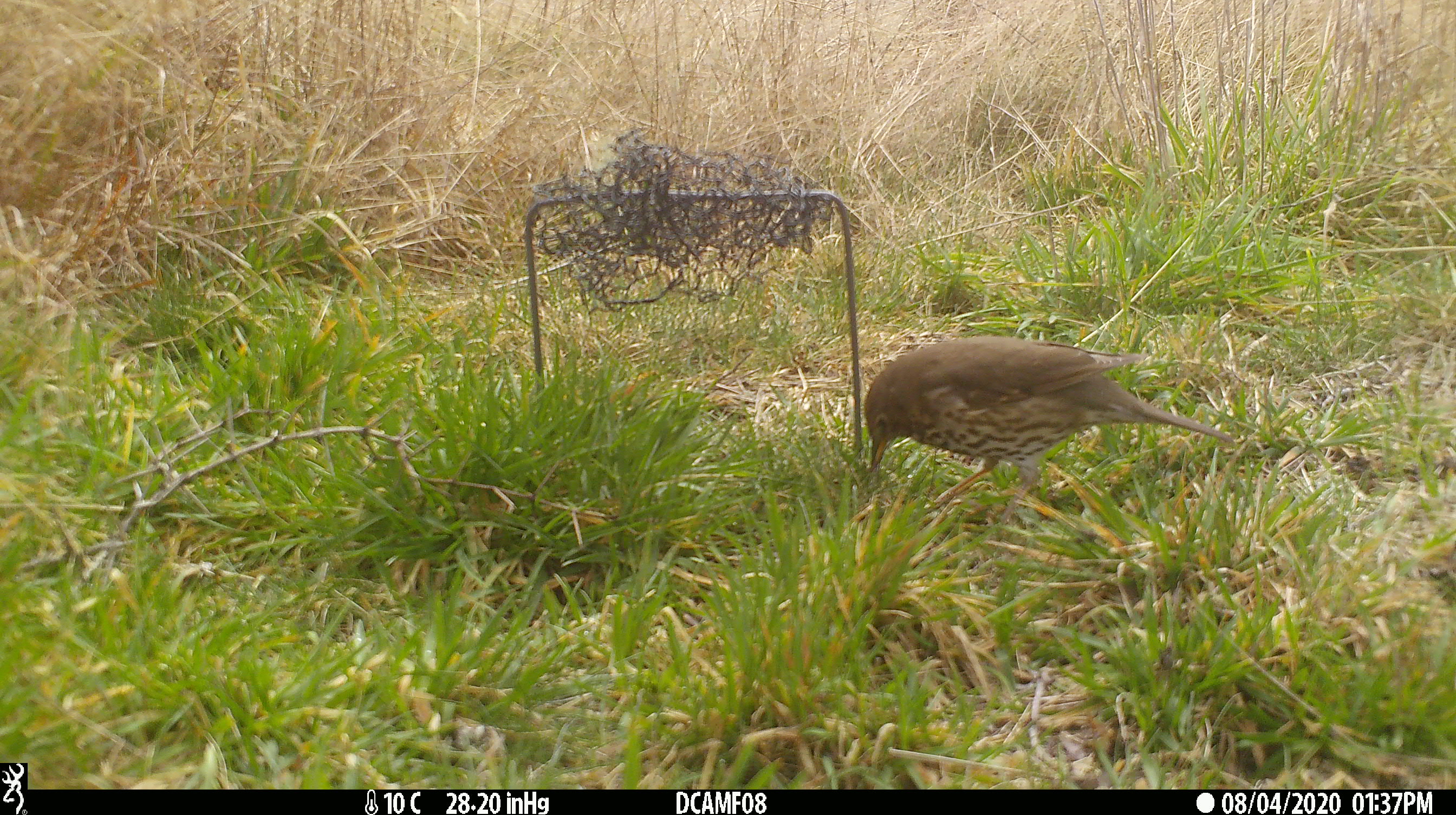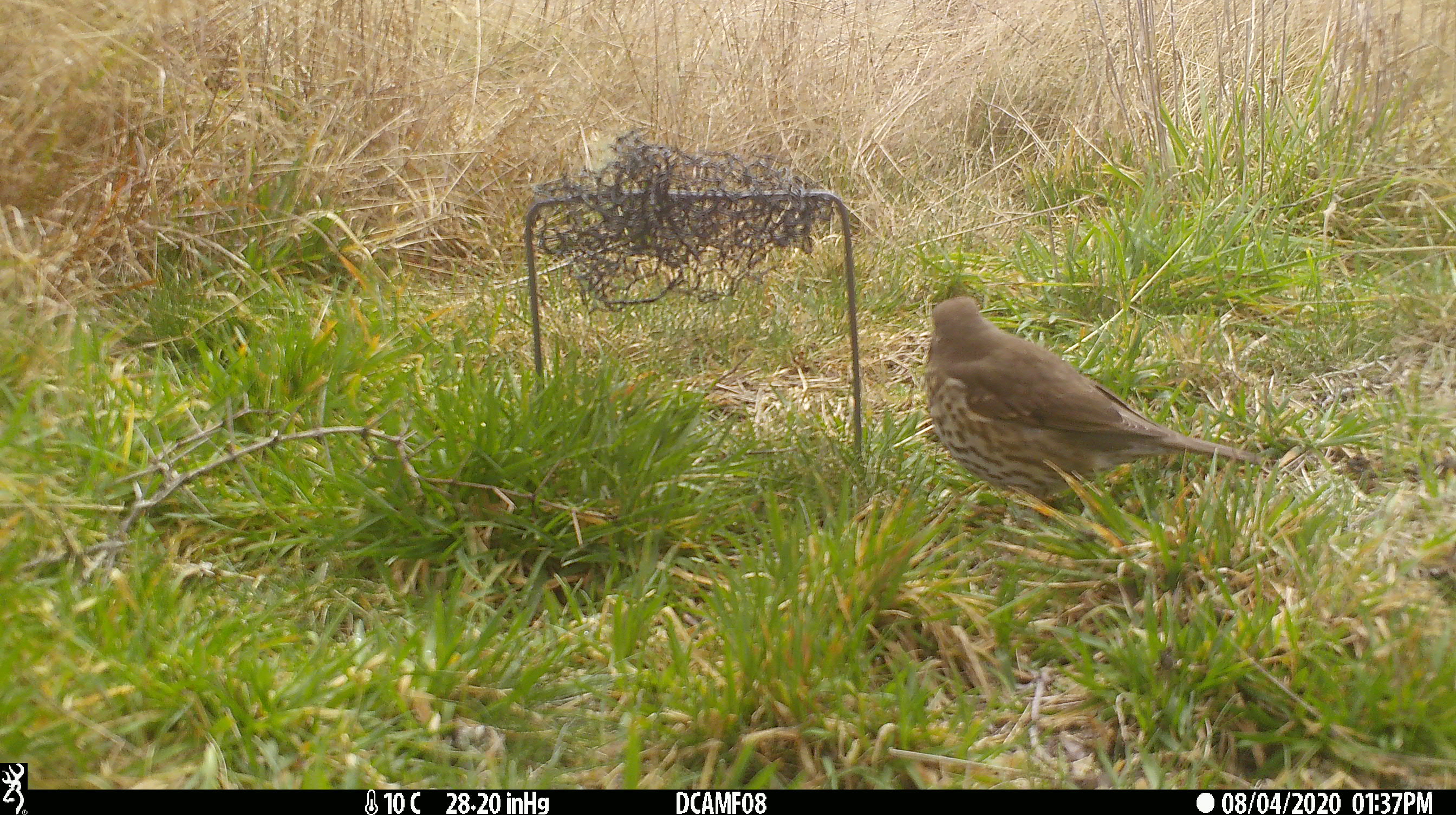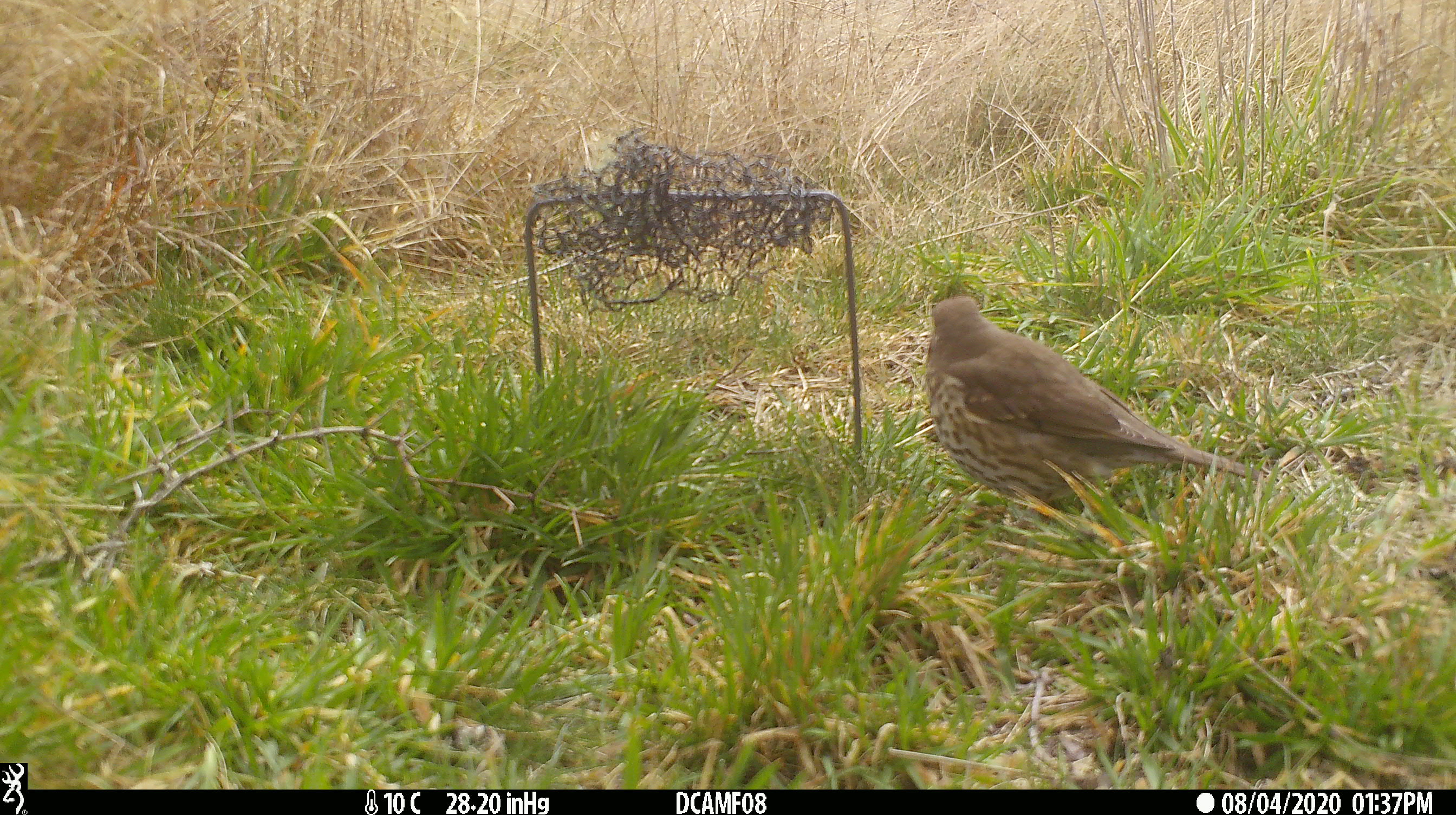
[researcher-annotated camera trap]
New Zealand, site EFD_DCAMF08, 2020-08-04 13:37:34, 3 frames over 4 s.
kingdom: Animalia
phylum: Chordata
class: Aves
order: Passeriformes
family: Turdidae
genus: Turdus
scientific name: Turdus philomelos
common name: song thrush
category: thrush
Thrush (song thrush) (Turdus philomelos).